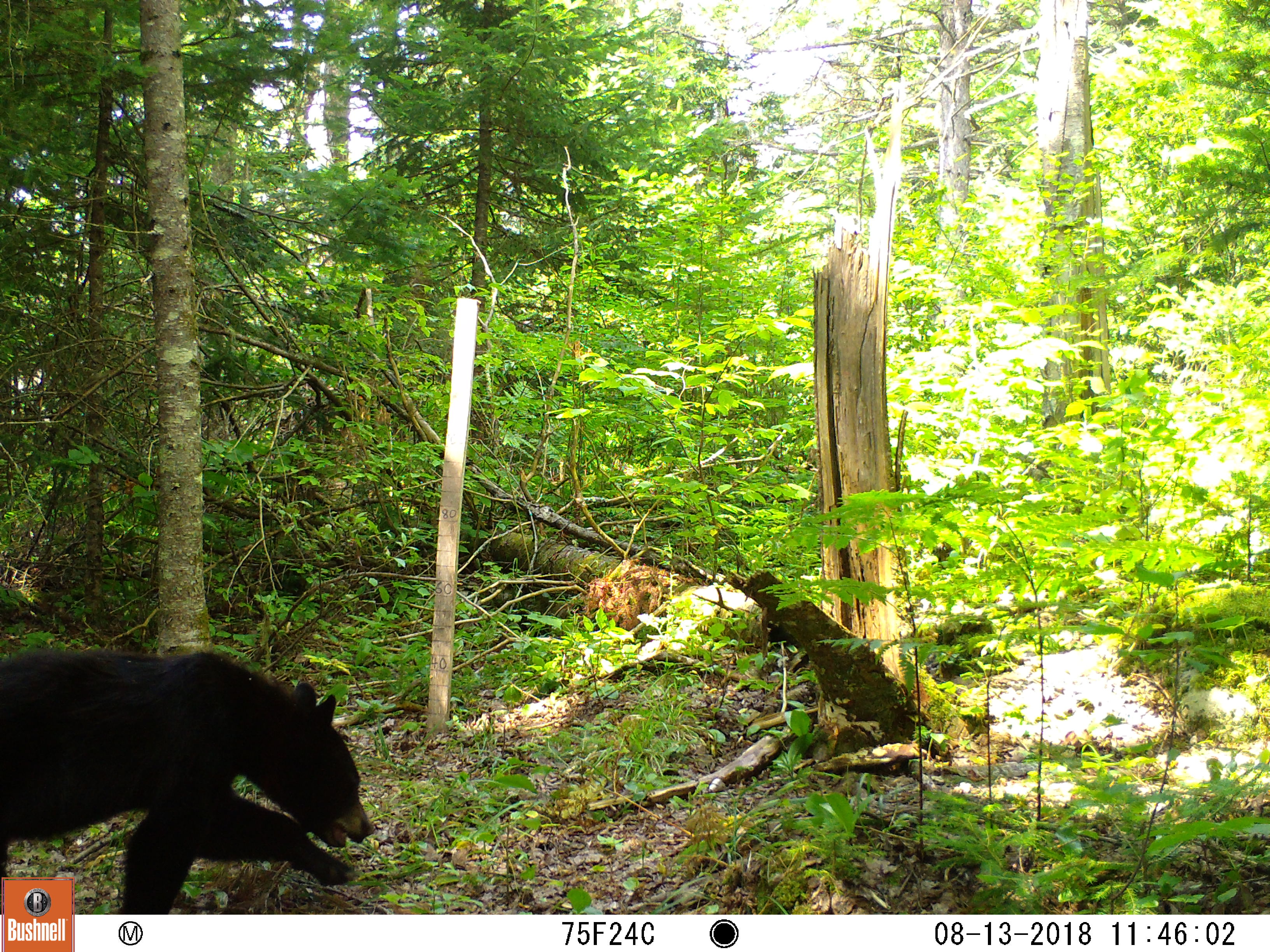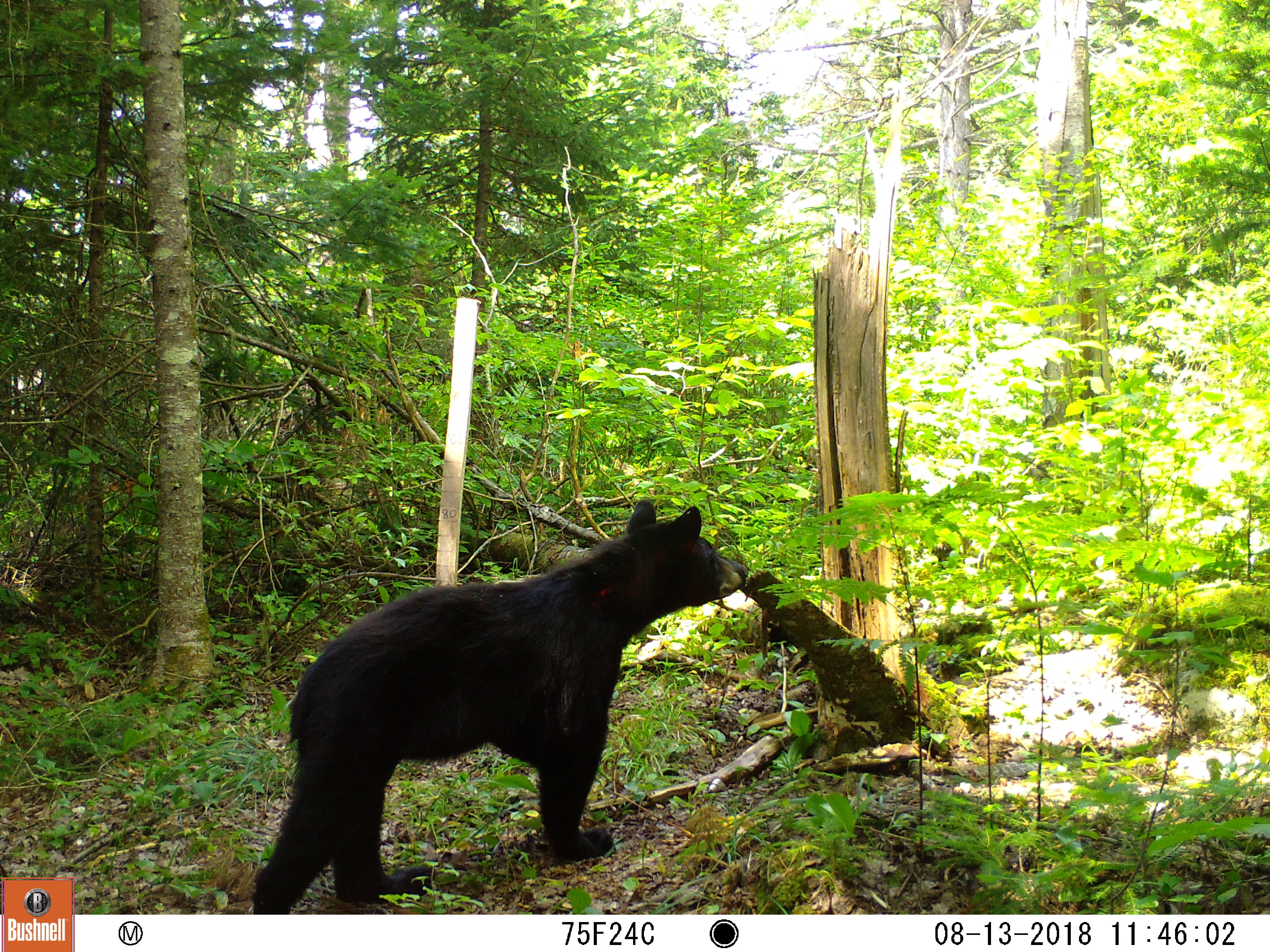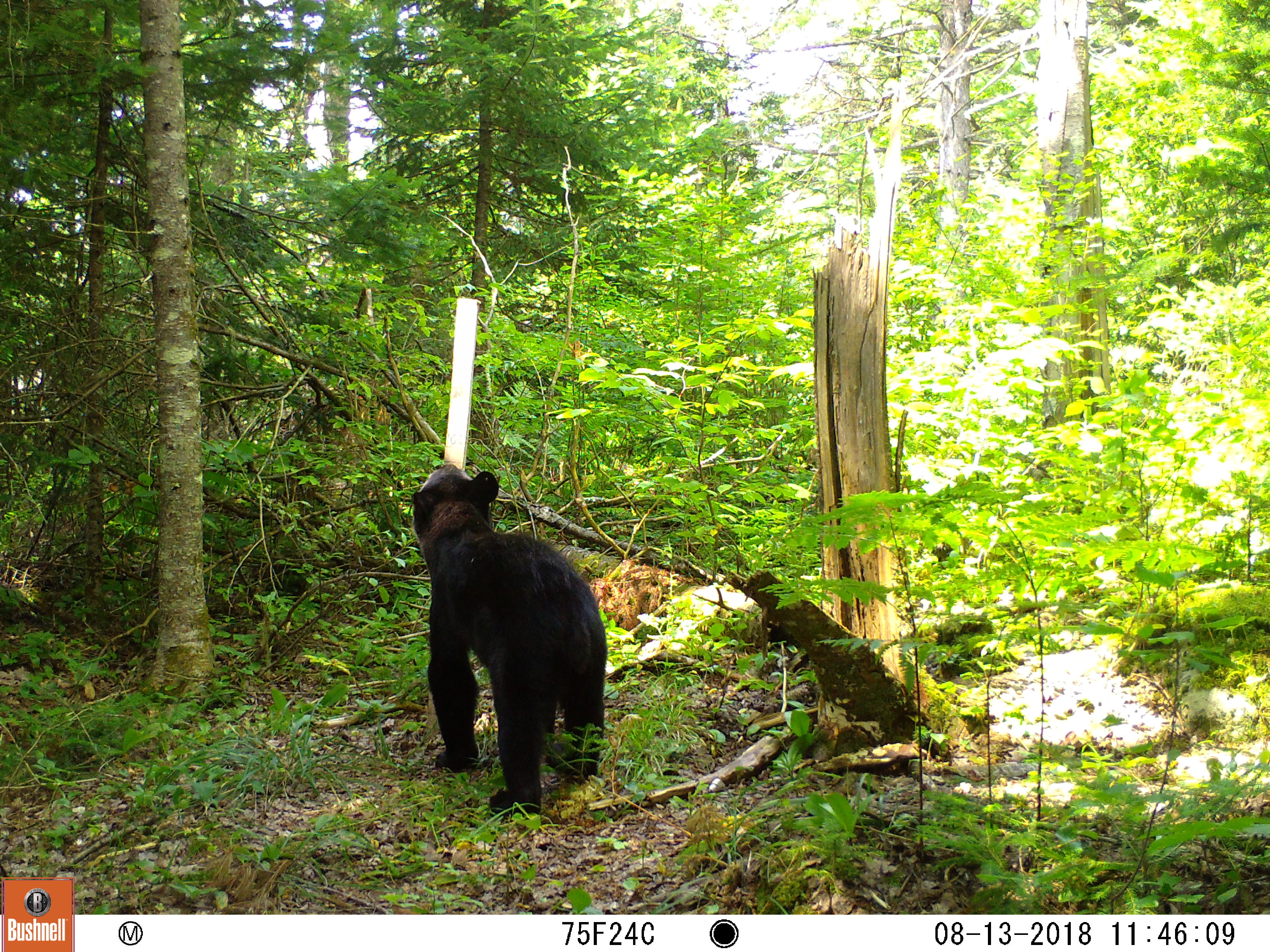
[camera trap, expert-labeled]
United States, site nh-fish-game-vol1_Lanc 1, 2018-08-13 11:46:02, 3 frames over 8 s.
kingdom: Animalia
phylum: Chordata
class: Mammalia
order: Carnivora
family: Ursidae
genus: Ursus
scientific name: Ursus americanus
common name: black bear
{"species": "black bear (Ursus americanus)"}